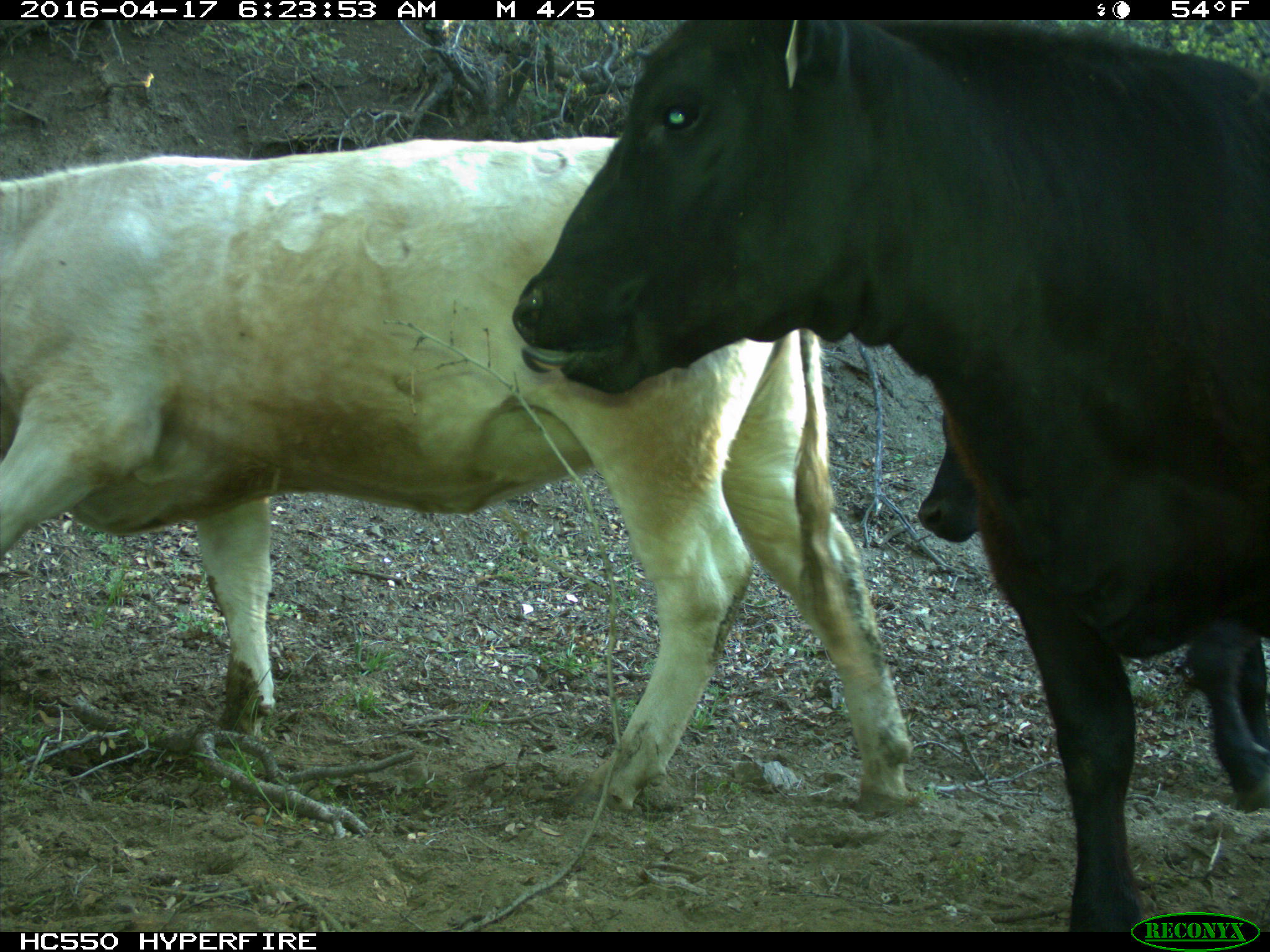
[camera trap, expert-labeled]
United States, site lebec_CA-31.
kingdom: Animalia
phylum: Chordata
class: Mammalia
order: Artiodactyla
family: Bovidae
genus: Bos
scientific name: Bos taurus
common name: domestic cow